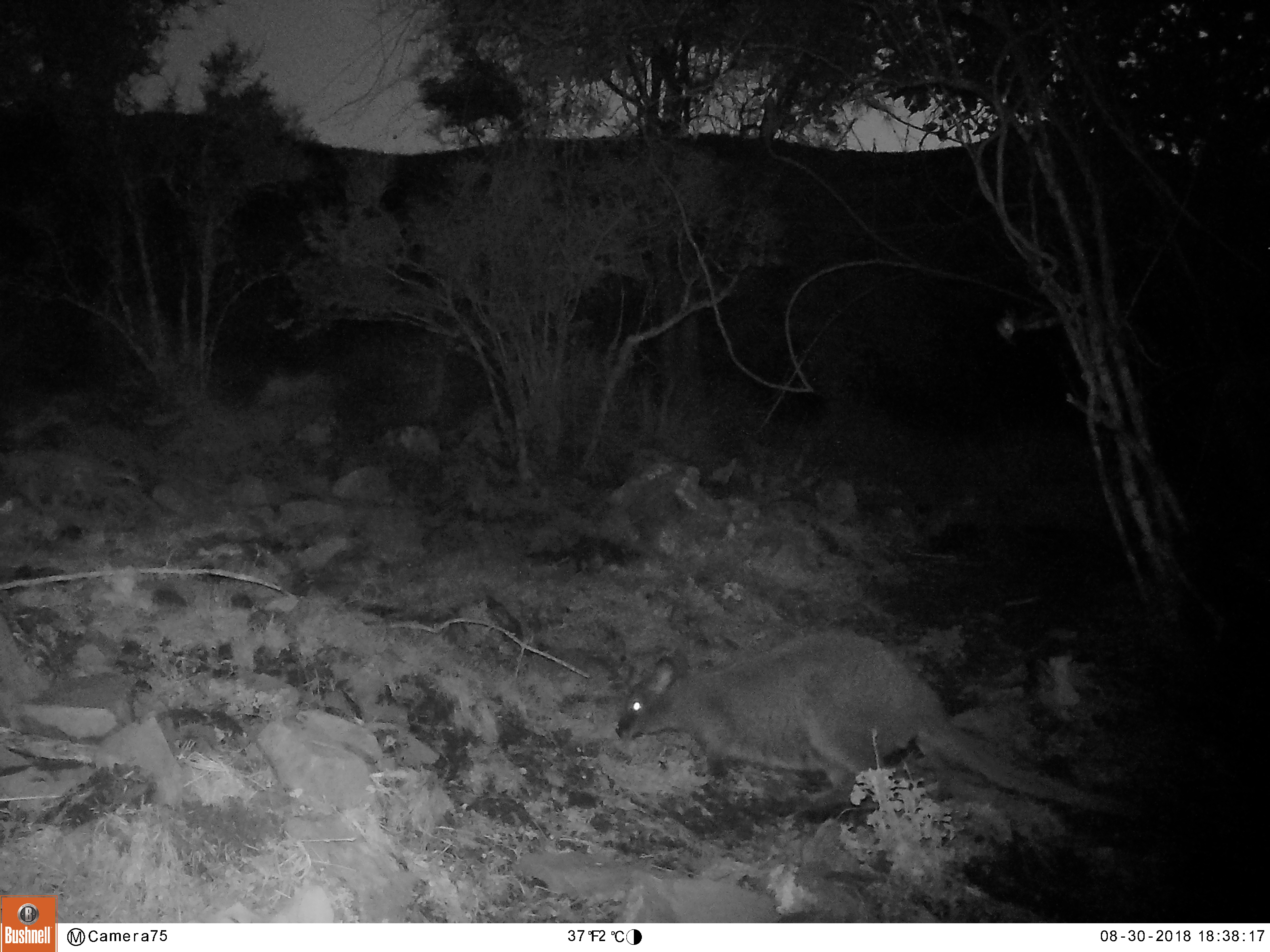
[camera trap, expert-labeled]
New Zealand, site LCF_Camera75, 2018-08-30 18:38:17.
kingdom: Animalia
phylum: Chordata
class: Mammalia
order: Diprotodontia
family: Macropodidae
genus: Notamacropus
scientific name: Notamacropus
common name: wallaby